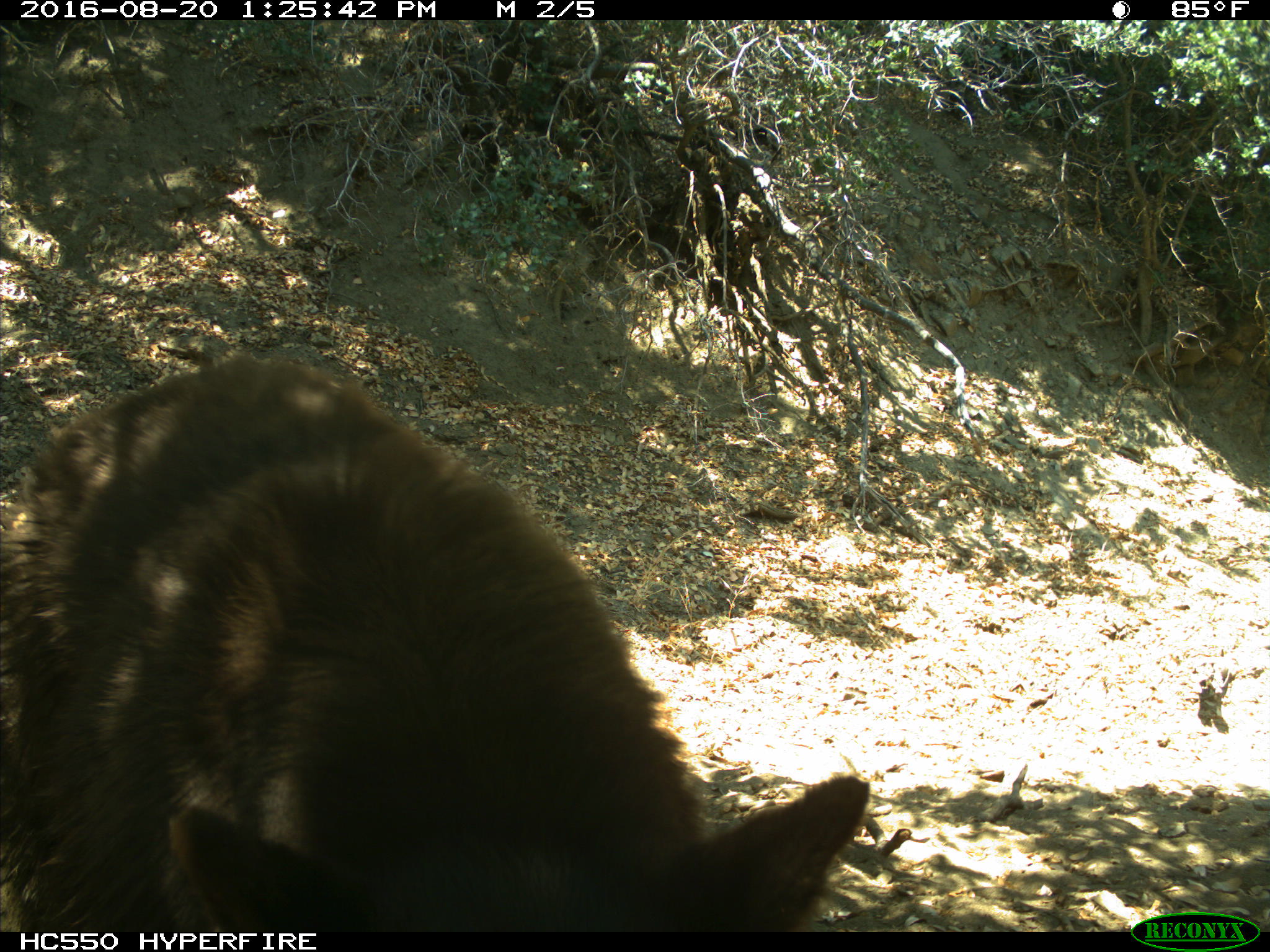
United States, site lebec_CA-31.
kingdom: Animalia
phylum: Chordata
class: Mammalia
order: Carnivora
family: Ursidae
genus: Ursus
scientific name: Ursus americanus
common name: american black bear